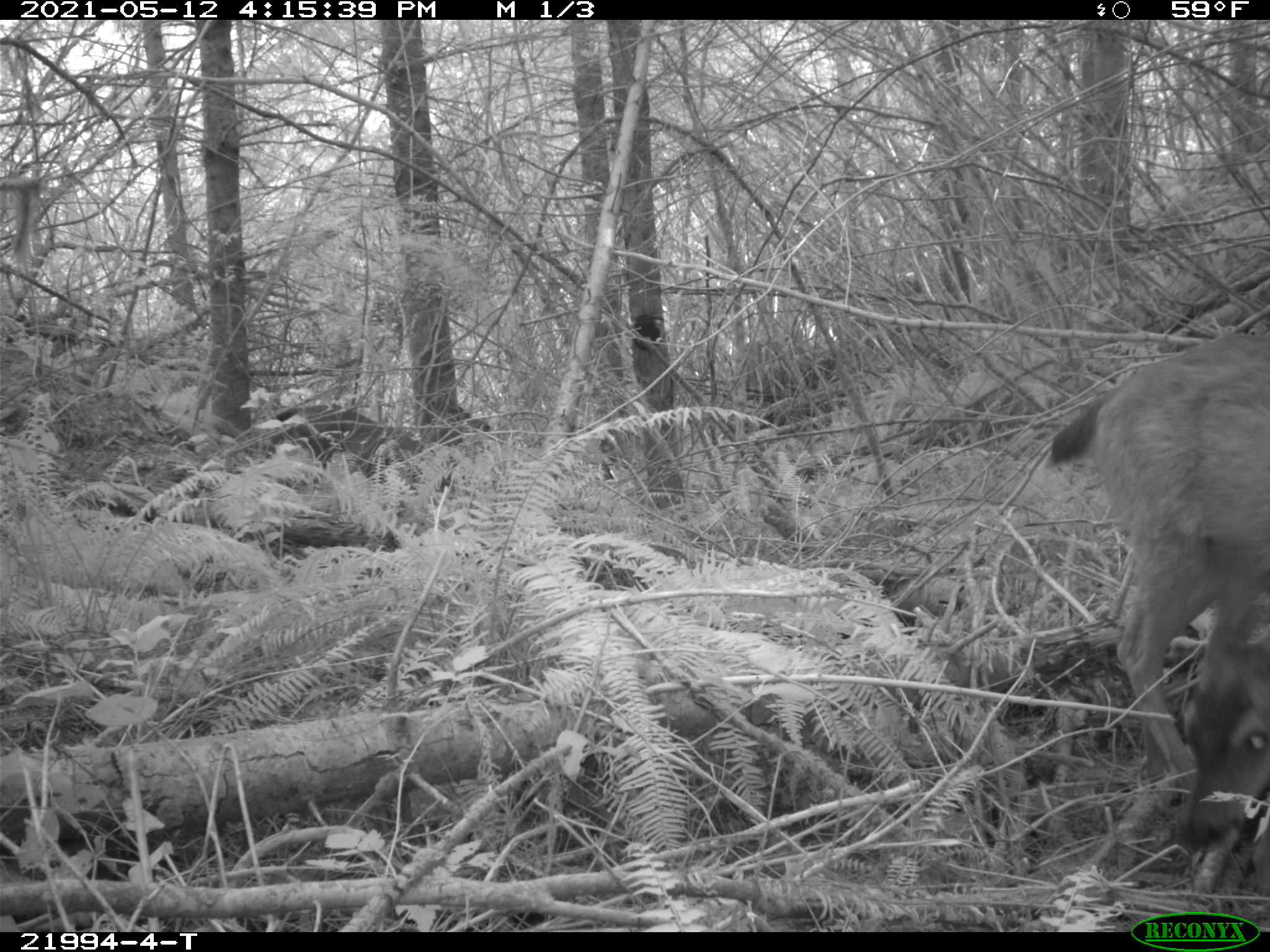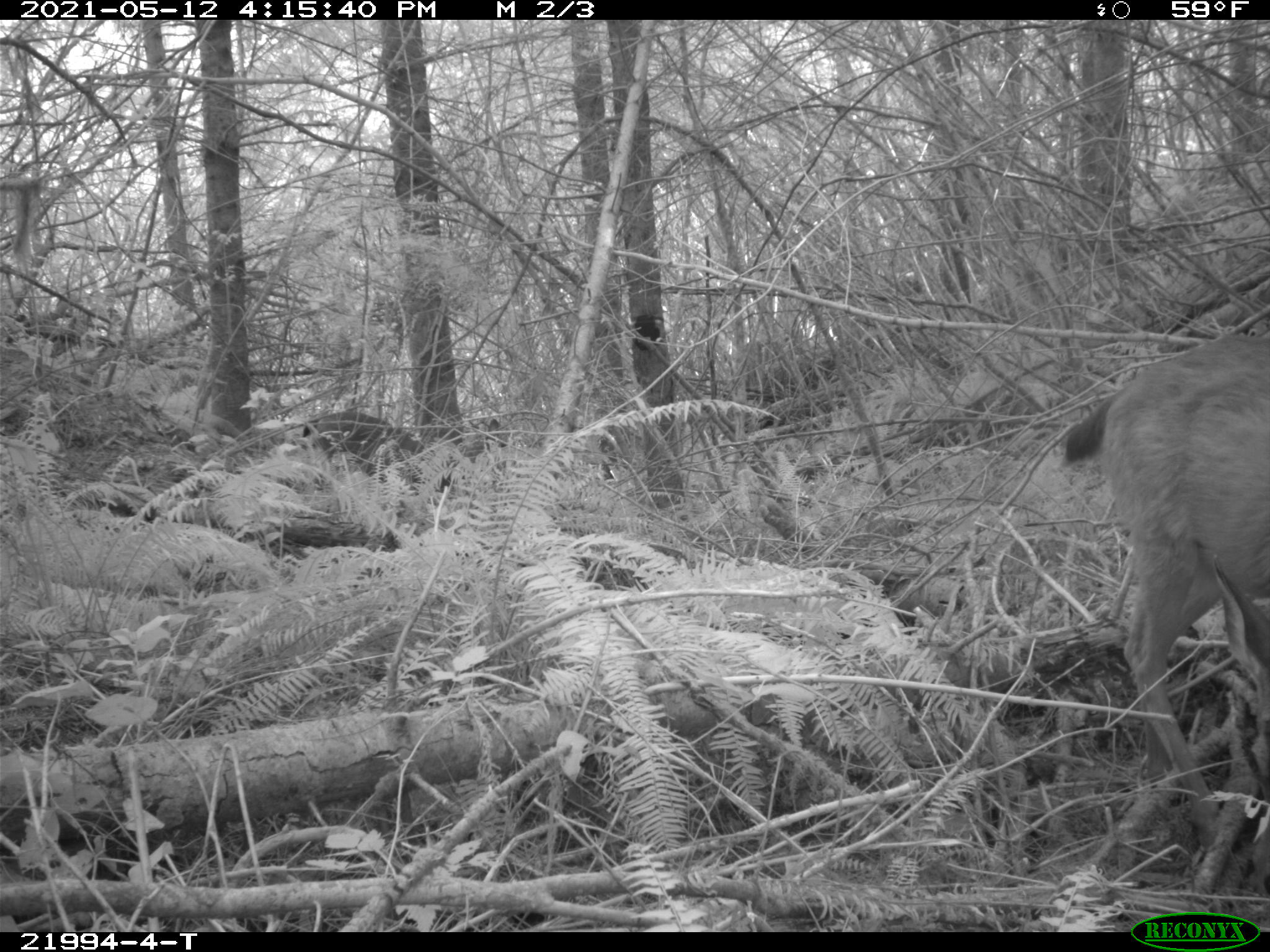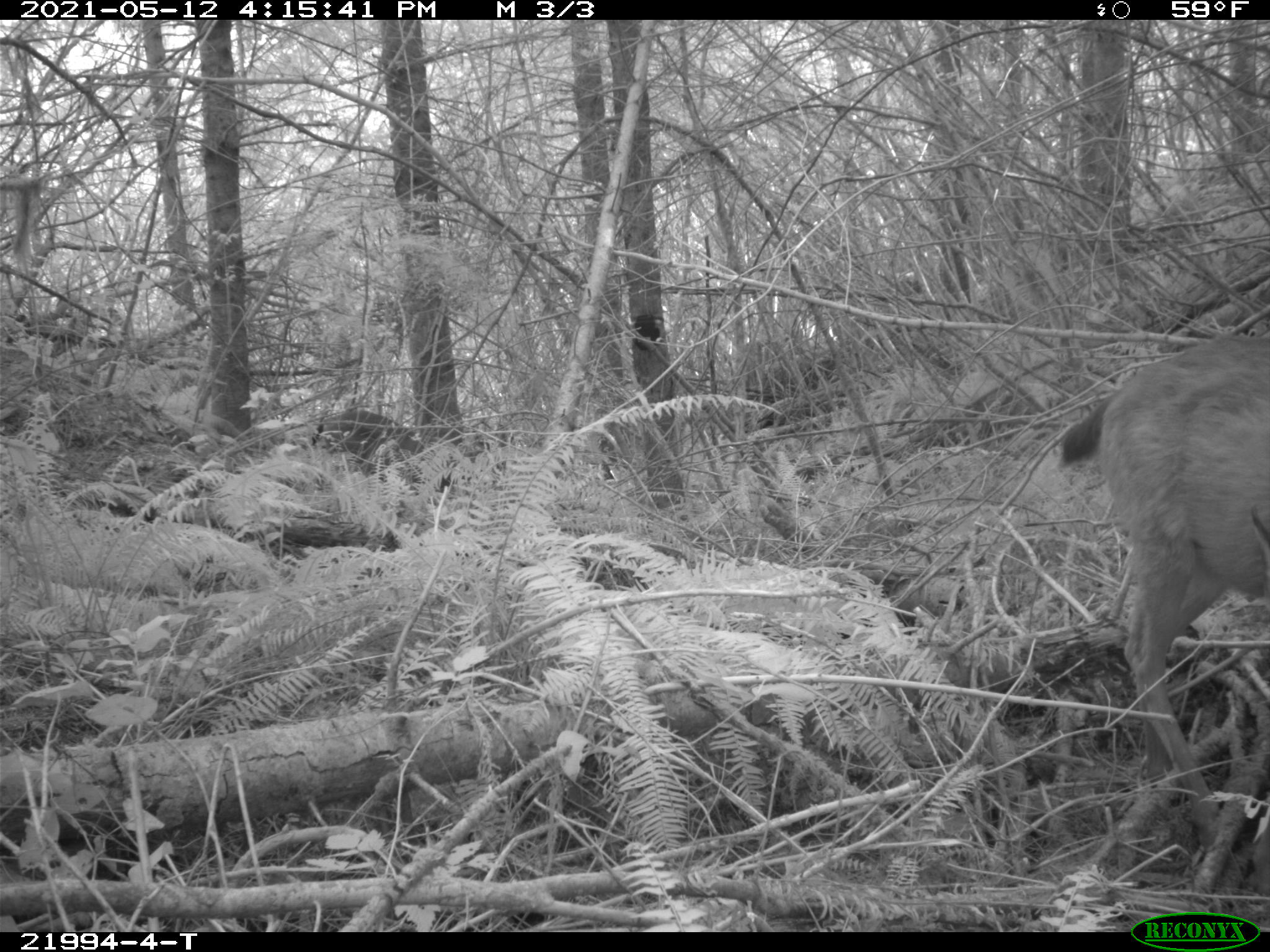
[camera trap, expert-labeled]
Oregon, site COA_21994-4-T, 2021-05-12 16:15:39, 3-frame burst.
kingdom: Animalia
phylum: Chordata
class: Mammalia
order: Artiodactyla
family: Cervidae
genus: Odocoileus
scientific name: Odocoileus hemionus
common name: black-tailed deer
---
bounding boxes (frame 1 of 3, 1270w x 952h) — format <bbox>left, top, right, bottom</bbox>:
black-tailed deer: <bbox>1031, 330, 1267, 860</bbox>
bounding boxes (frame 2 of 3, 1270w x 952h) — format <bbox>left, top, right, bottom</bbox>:
black-tailed deer: <bbox>1051, 335, 1267, 864</bbox>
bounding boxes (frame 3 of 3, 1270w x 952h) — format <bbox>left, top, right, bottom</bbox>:
black-tailed deer: <bbox>1062, 325, 1265, 855</bbox>